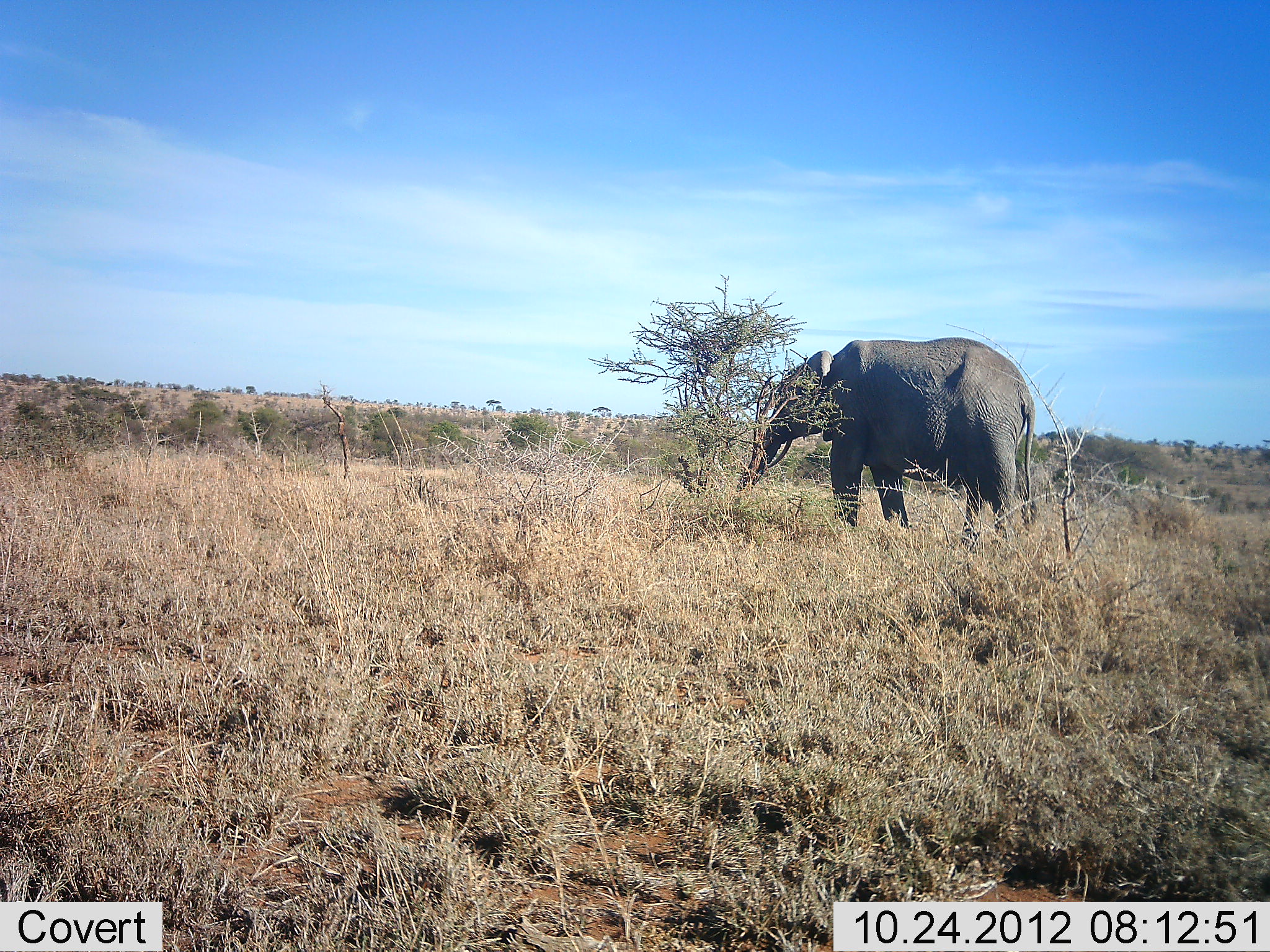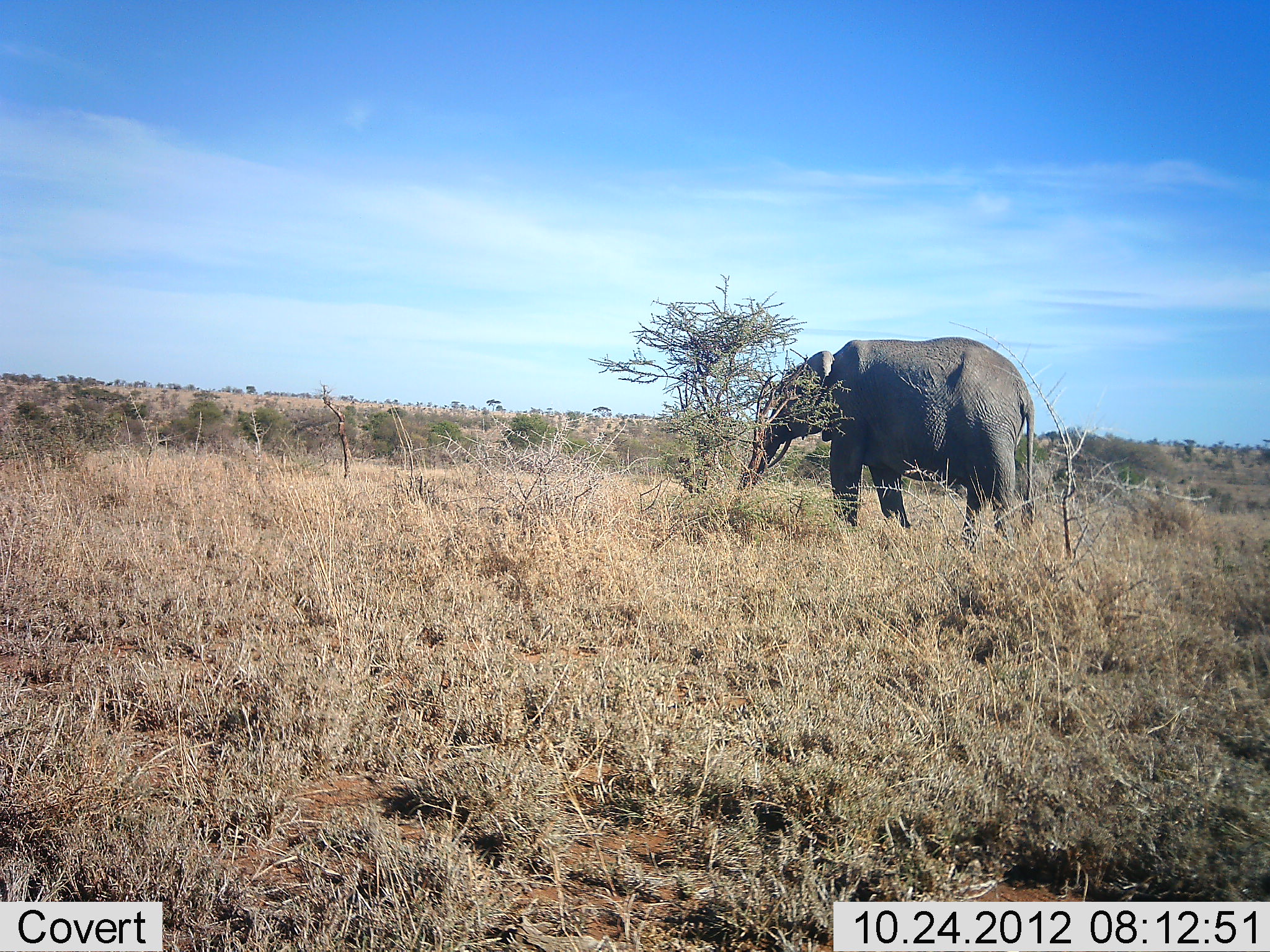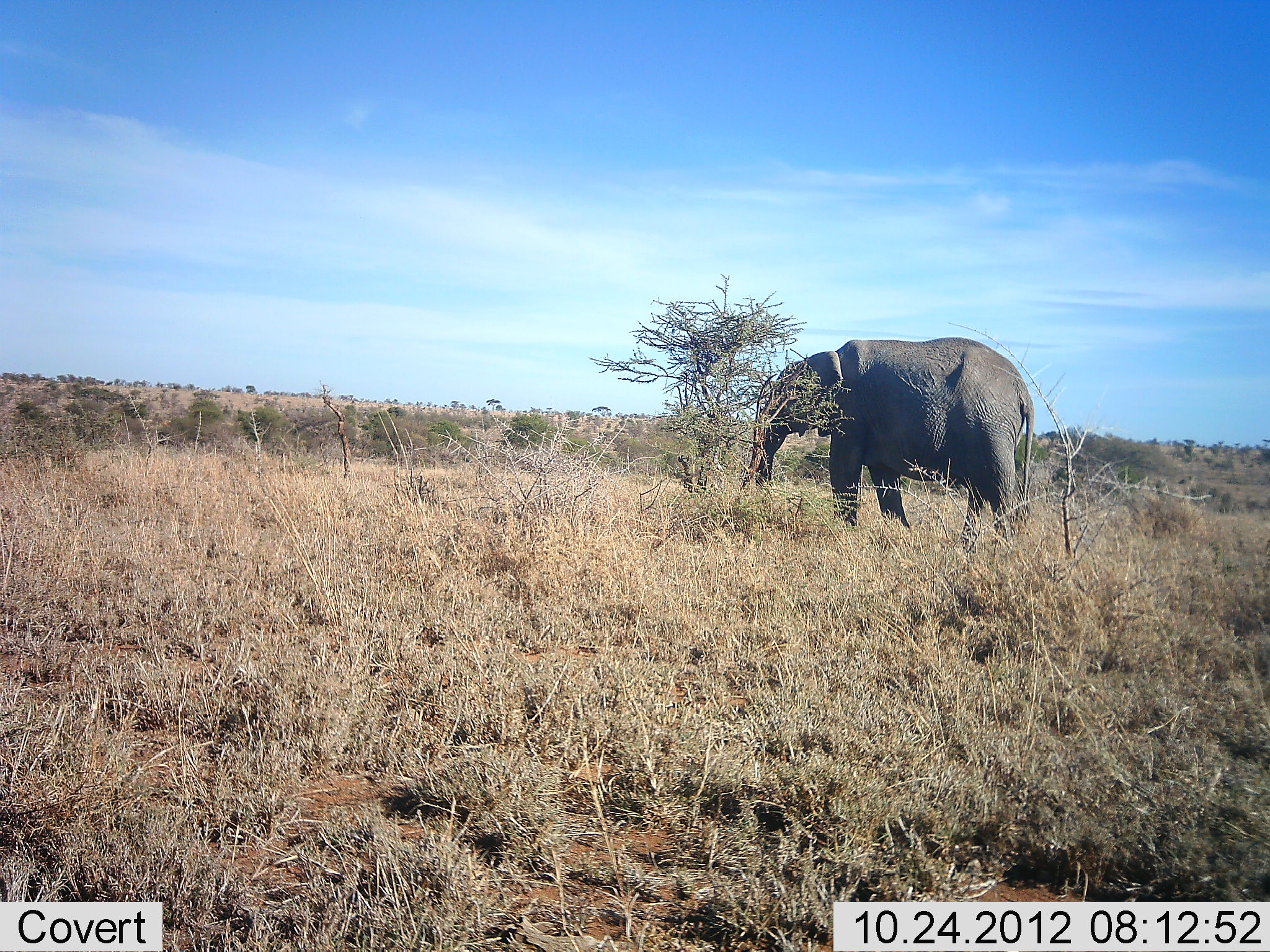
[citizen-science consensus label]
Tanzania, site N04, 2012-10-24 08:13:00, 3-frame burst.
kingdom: Animalia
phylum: Chordata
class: Mammalia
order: Proboscidea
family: Elephantidae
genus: Loxodonta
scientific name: Loxodonta africana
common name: african bush elephant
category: elephant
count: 1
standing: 60%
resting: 0%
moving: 20%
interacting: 0%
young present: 0%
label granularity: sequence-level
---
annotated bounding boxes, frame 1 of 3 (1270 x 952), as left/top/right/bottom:
animal: 732/334/1039/562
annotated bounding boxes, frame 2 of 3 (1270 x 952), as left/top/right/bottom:
animal: 736/334/1038/562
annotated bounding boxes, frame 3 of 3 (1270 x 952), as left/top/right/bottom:
animal: 736/334/1038/562